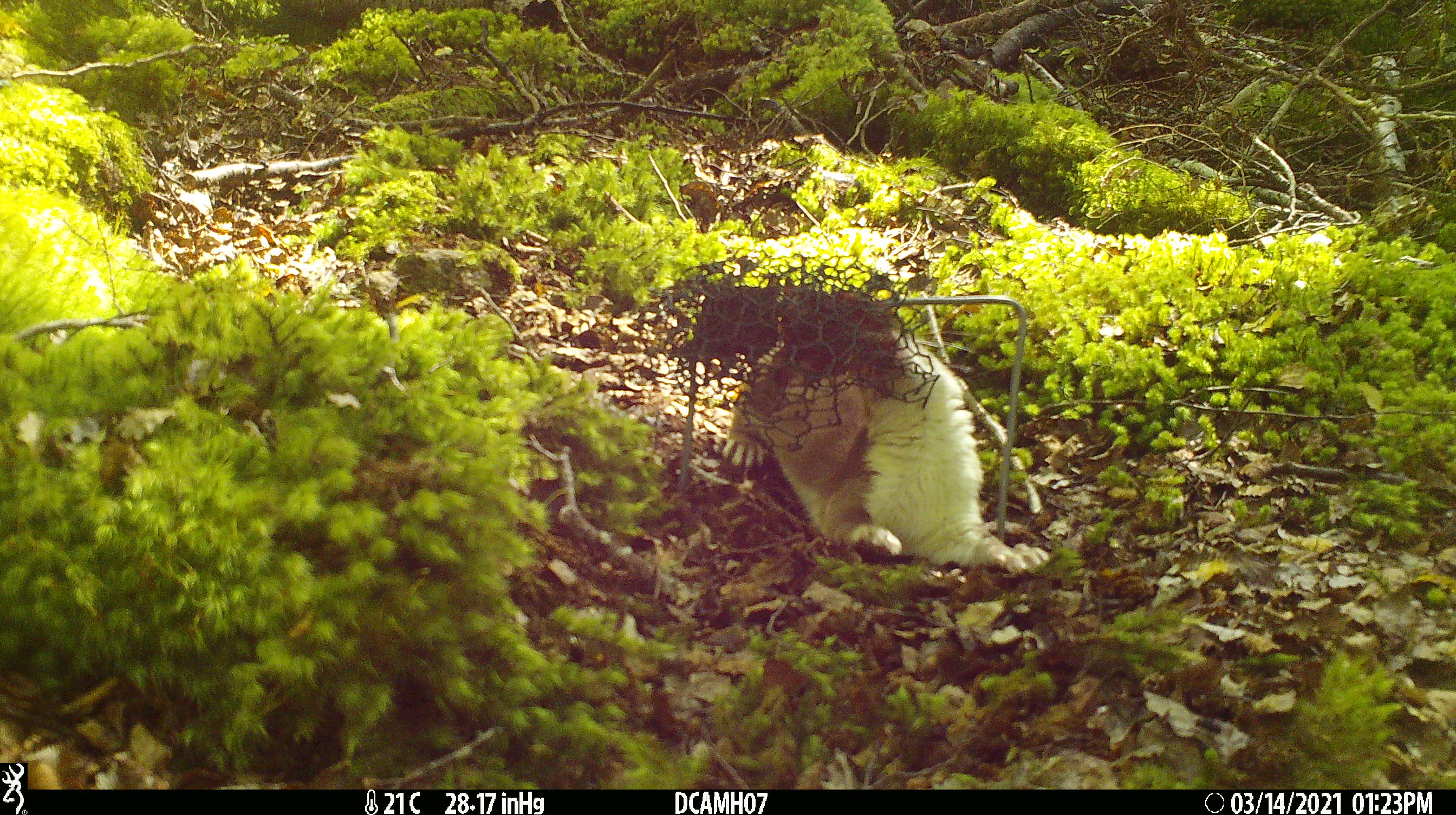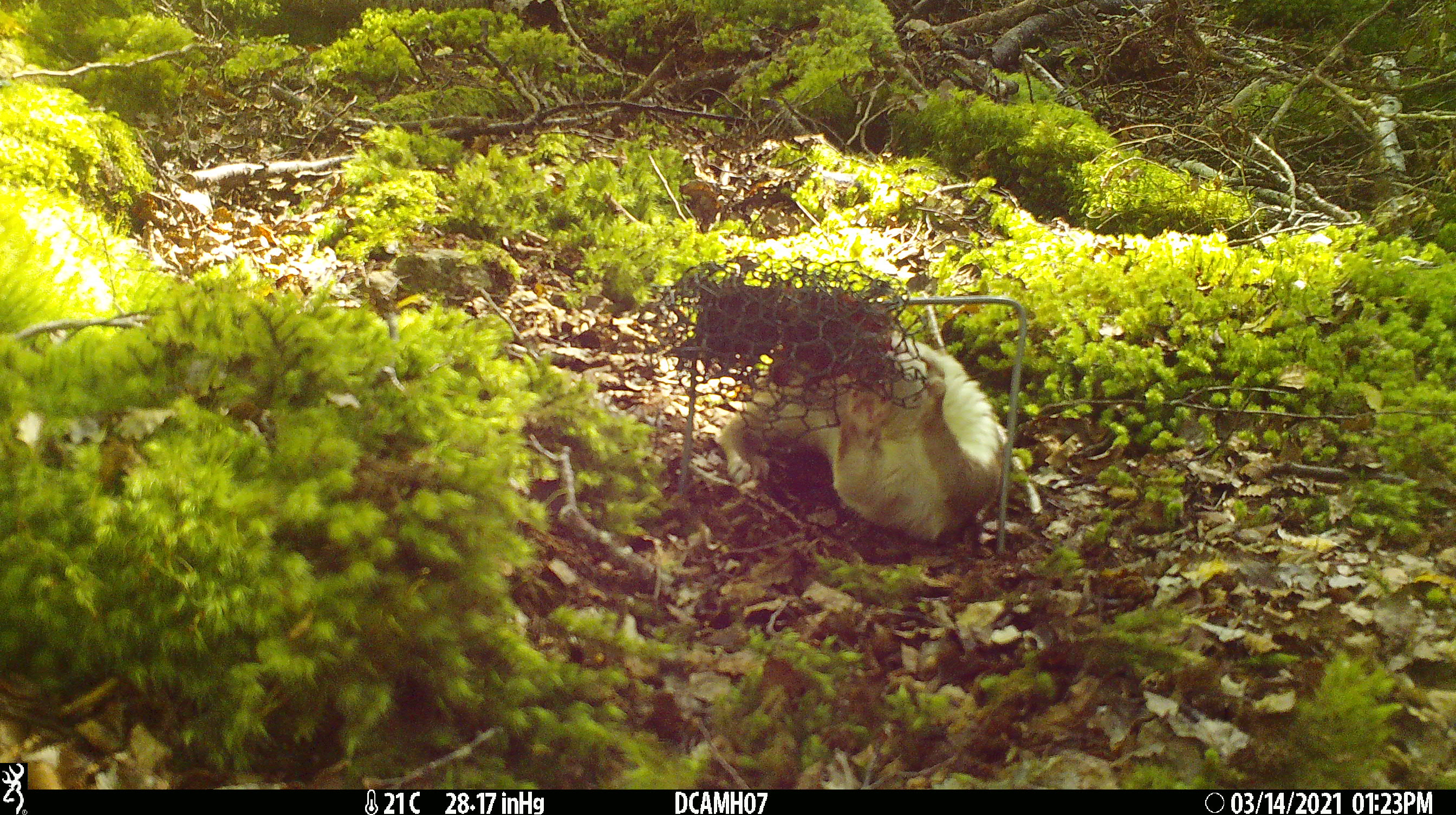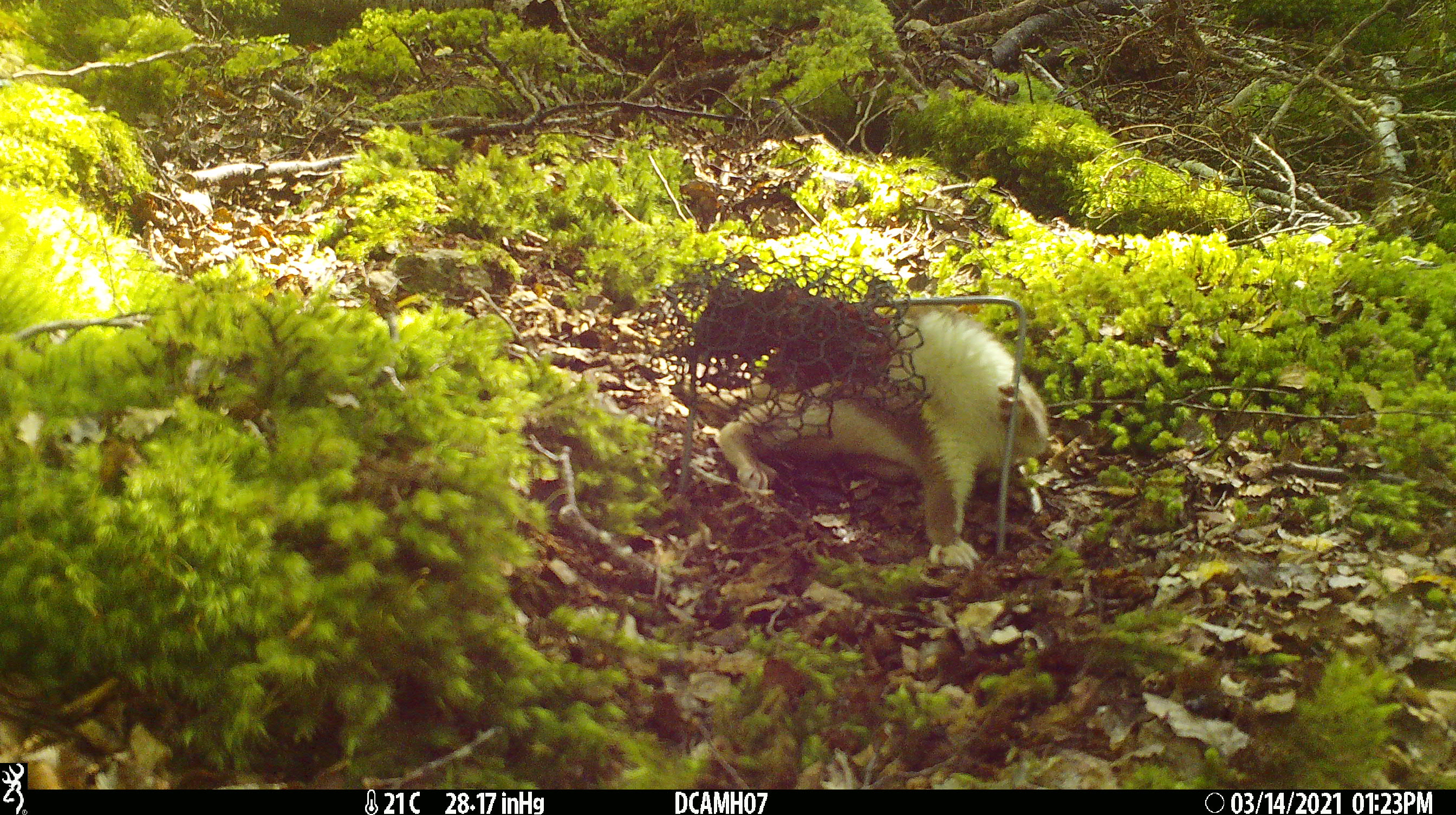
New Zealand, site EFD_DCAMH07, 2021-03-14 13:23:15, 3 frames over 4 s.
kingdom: Animalia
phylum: Chordata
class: Mammalia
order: Carnivora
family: Mustelidae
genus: Mustela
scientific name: Mustela erminea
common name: stoat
Stoat (Mustela erminea).